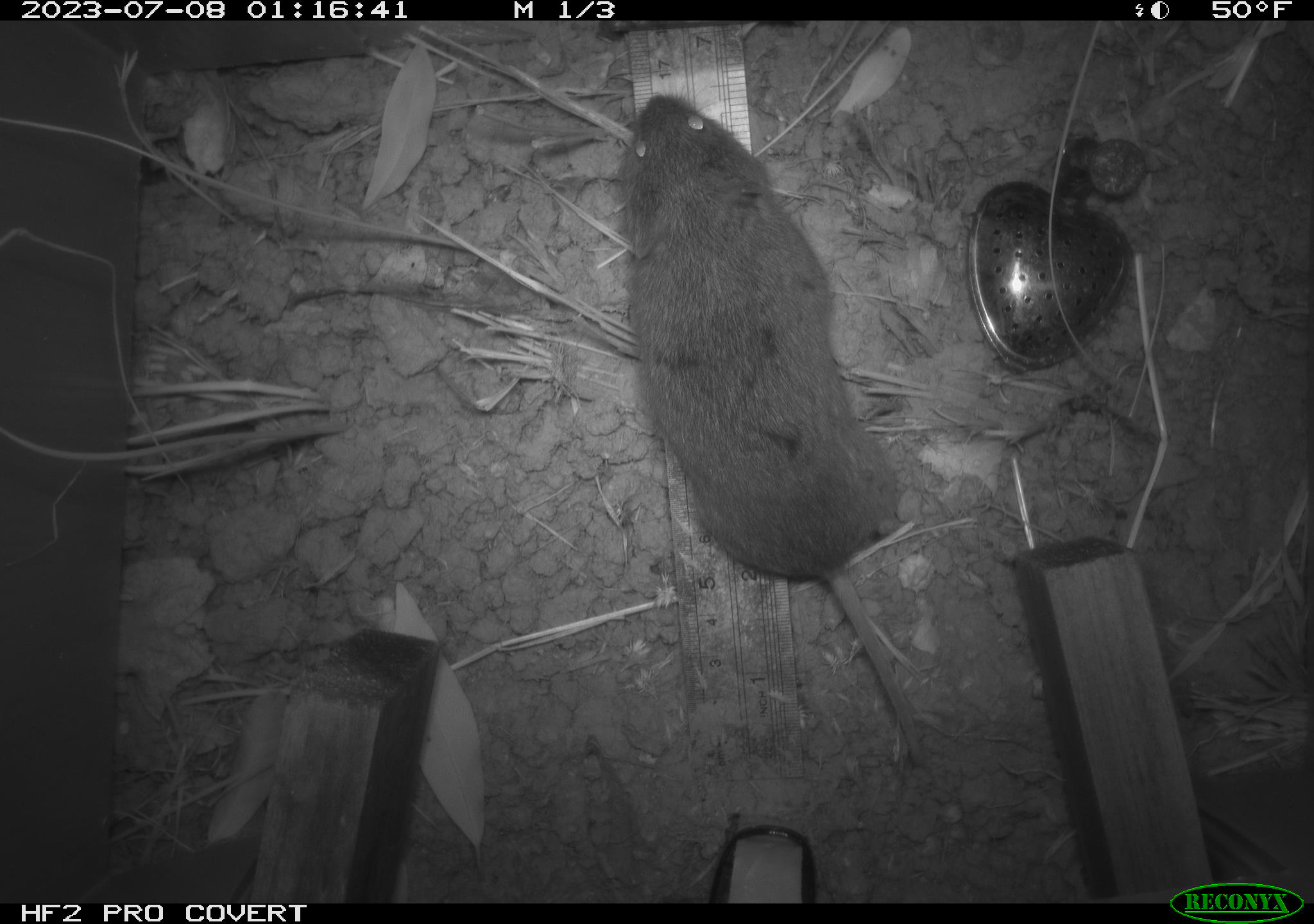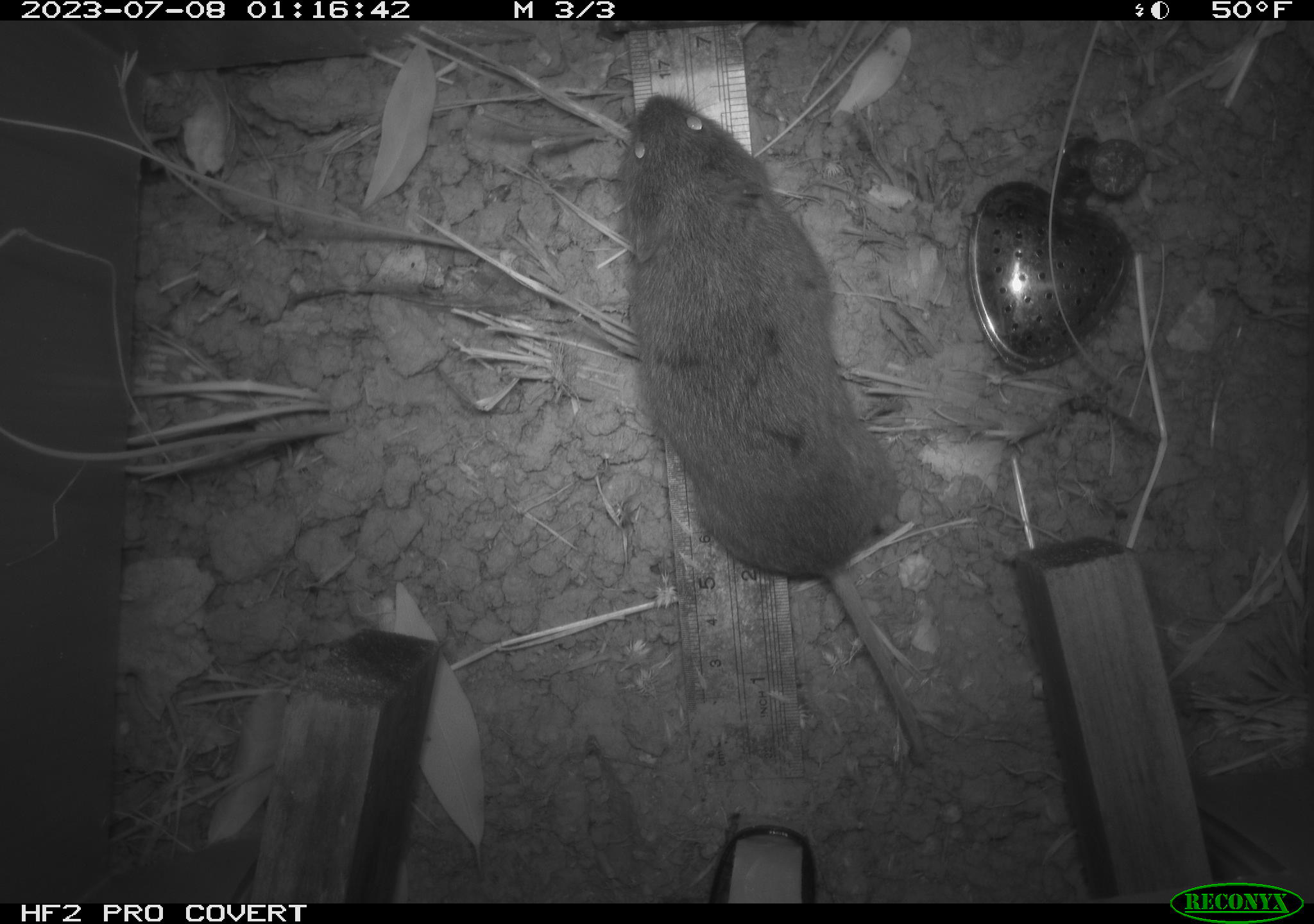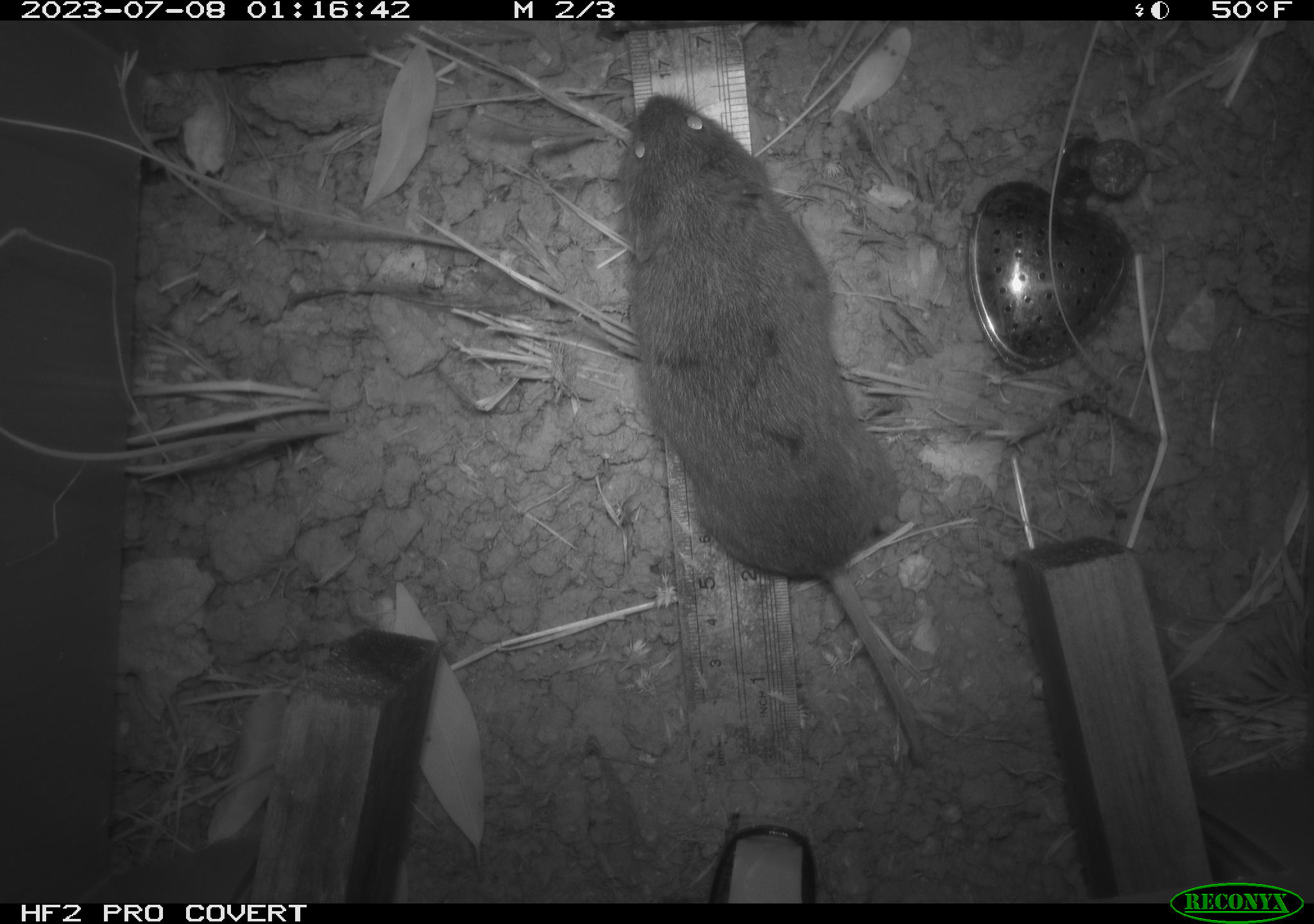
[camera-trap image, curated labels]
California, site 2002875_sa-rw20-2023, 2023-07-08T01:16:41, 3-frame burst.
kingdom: Animalia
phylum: Chordata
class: Mammalia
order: Rodentia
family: Cricetidae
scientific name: Arvicolinae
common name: voles, lemmings, and muskrats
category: arvicolinae subfamily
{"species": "arvicolinae subfamily (voles, lemmings, and muskrats) (Arvicolinae)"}